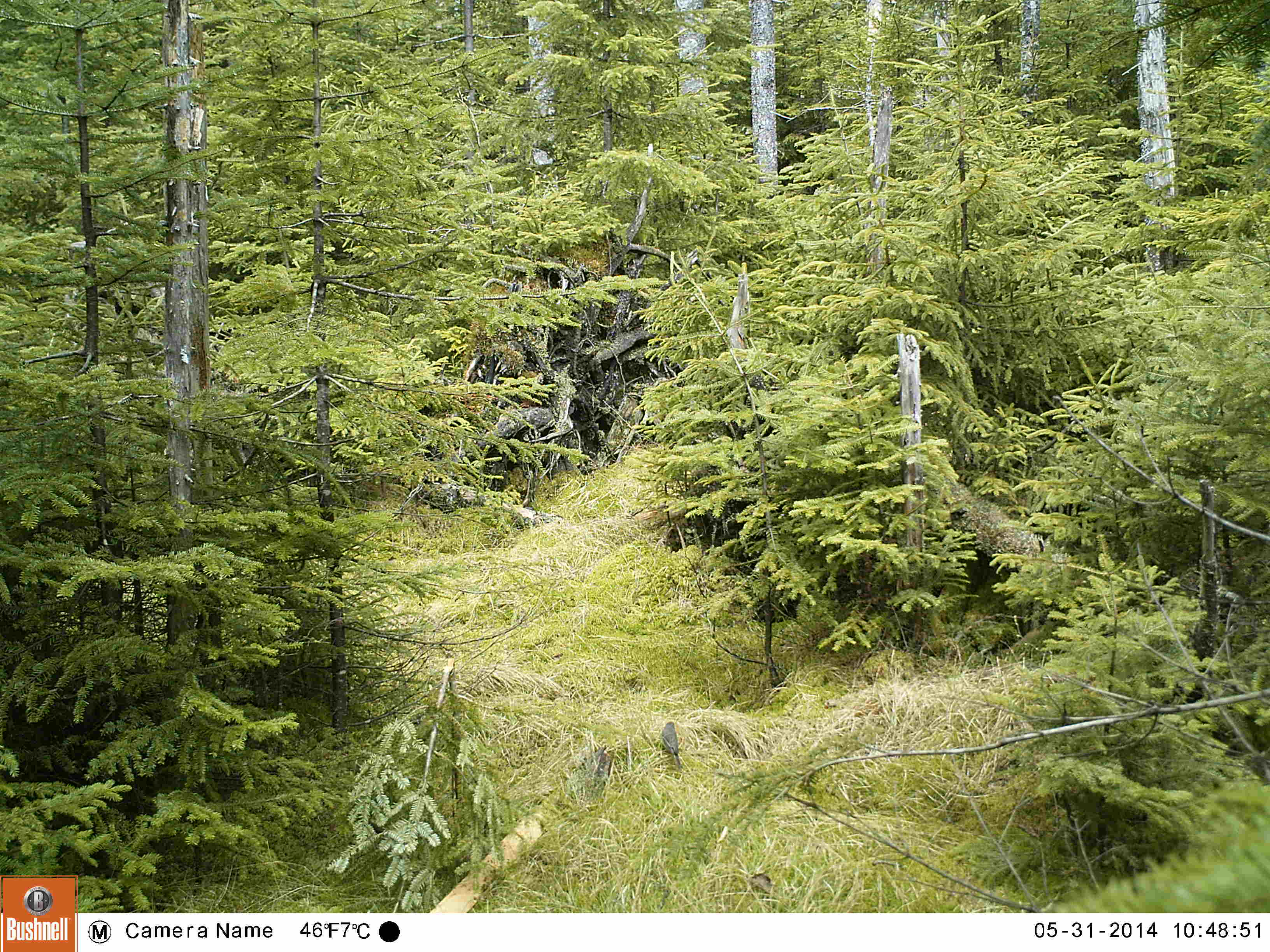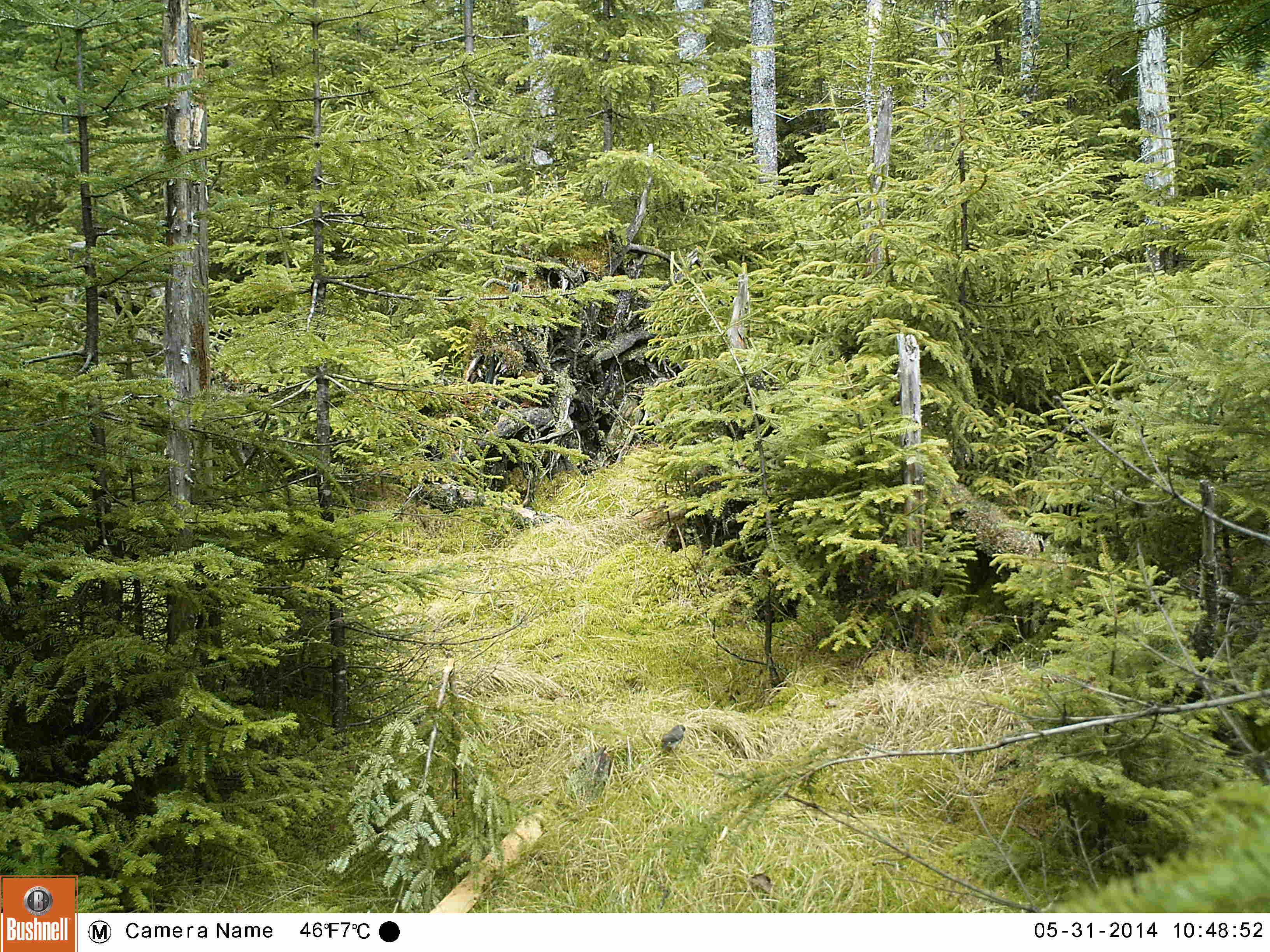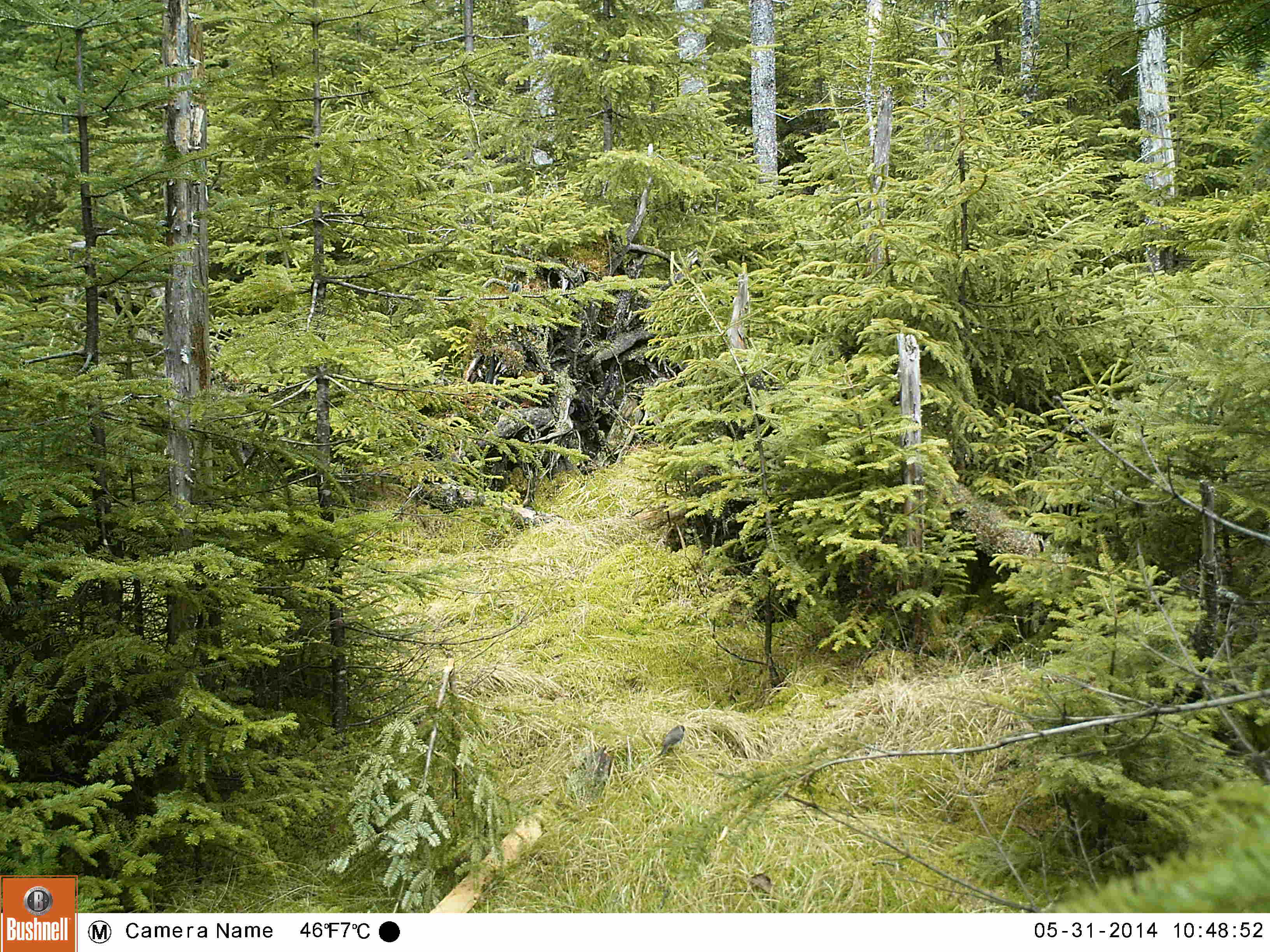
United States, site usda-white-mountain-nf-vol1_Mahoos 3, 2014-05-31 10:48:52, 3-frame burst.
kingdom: Animalia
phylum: Chordata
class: Mammalia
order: Rodentia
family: Sciuridae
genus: Tamiasciurus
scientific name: Tamiasciurus hudsonicus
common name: red squirrel